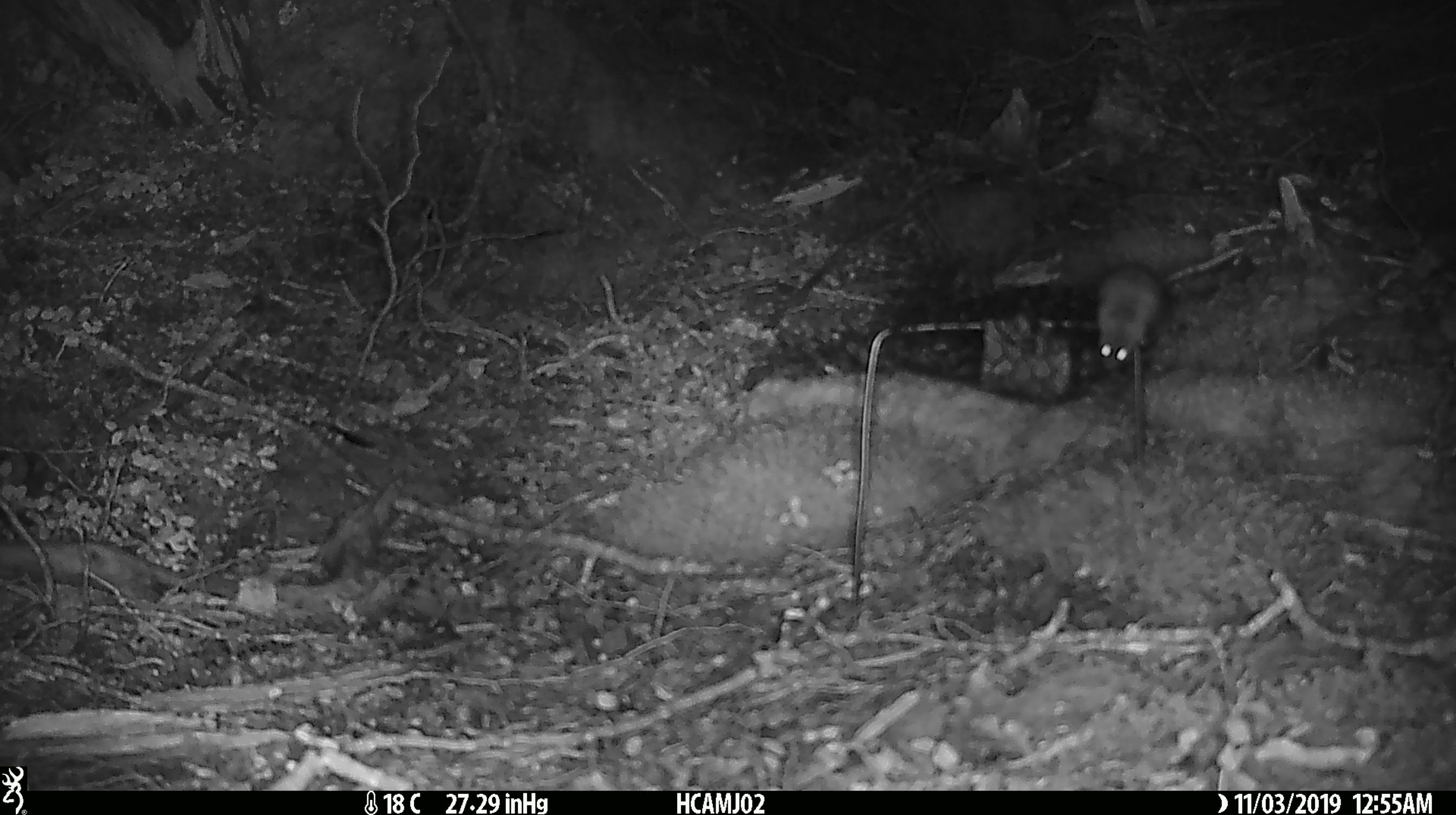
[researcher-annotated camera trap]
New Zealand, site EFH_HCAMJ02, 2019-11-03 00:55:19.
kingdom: Animalia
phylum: Chordata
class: Mammalia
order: Rodentia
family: Muridae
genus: Mus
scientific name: Mus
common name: mouse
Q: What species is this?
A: Mouse (Mus).